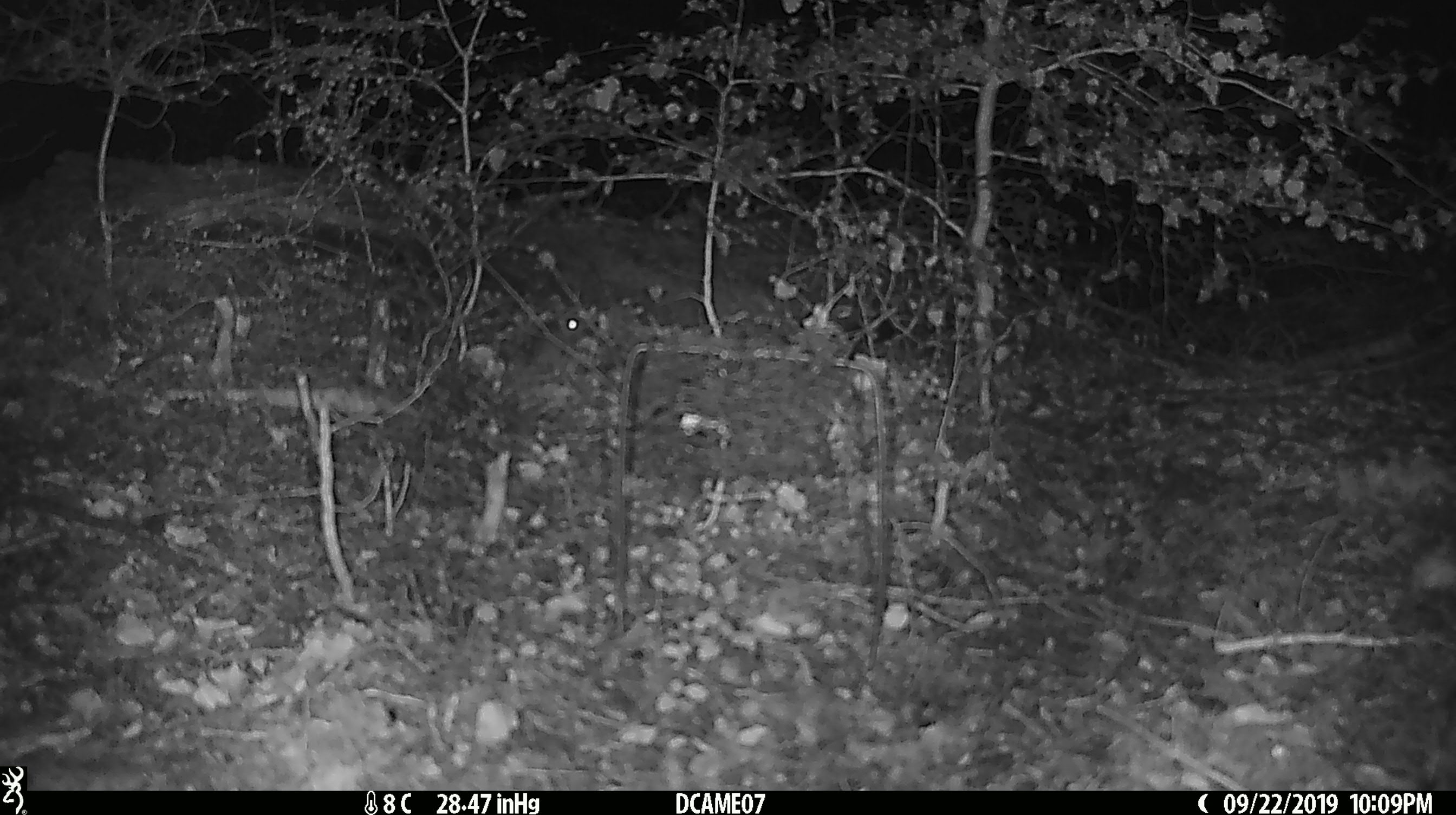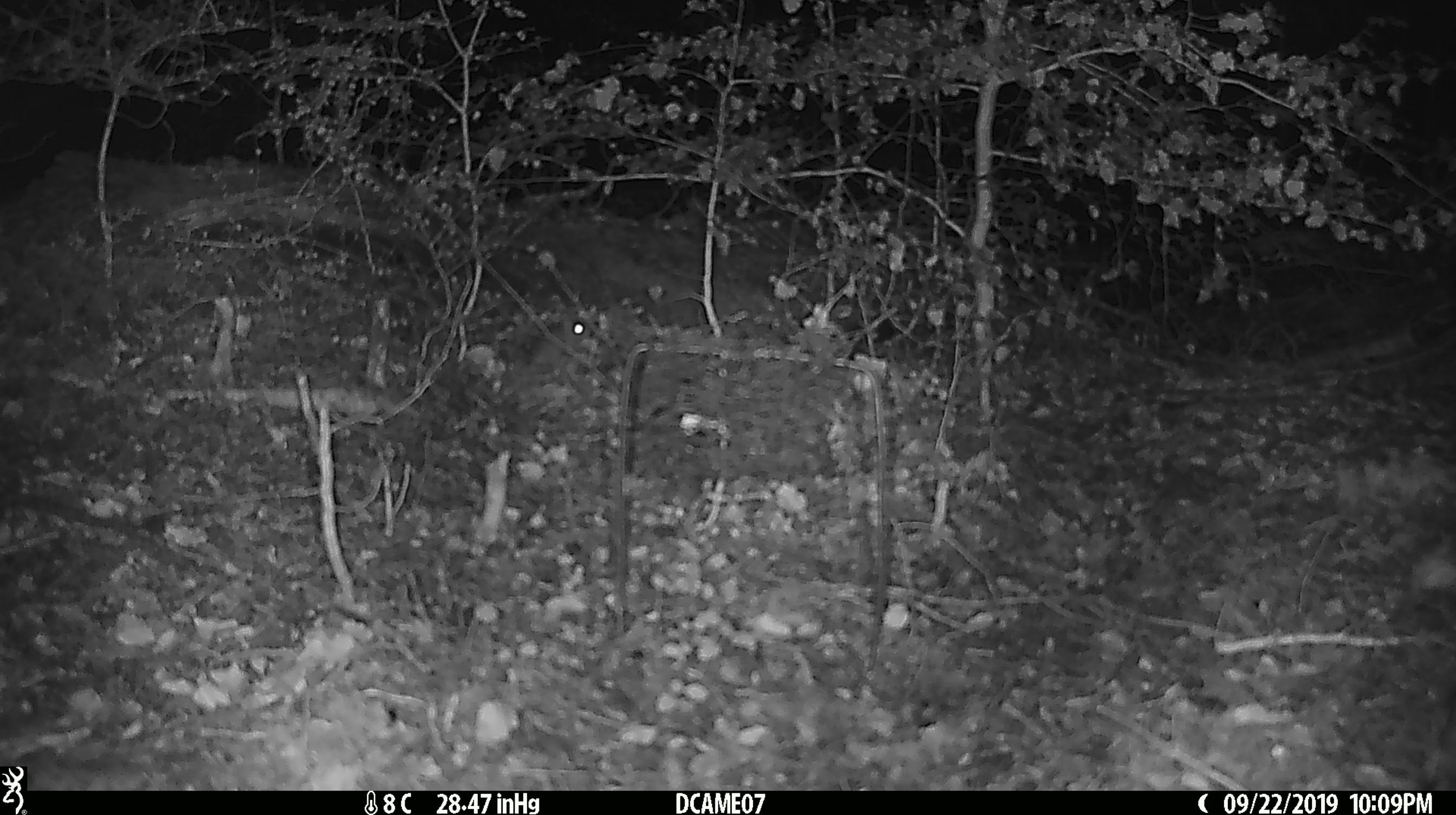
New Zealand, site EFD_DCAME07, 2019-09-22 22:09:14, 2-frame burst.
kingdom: Animalia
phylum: Chordata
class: Mammalia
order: Rodentia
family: Muridae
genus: Mus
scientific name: Mus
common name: mouse